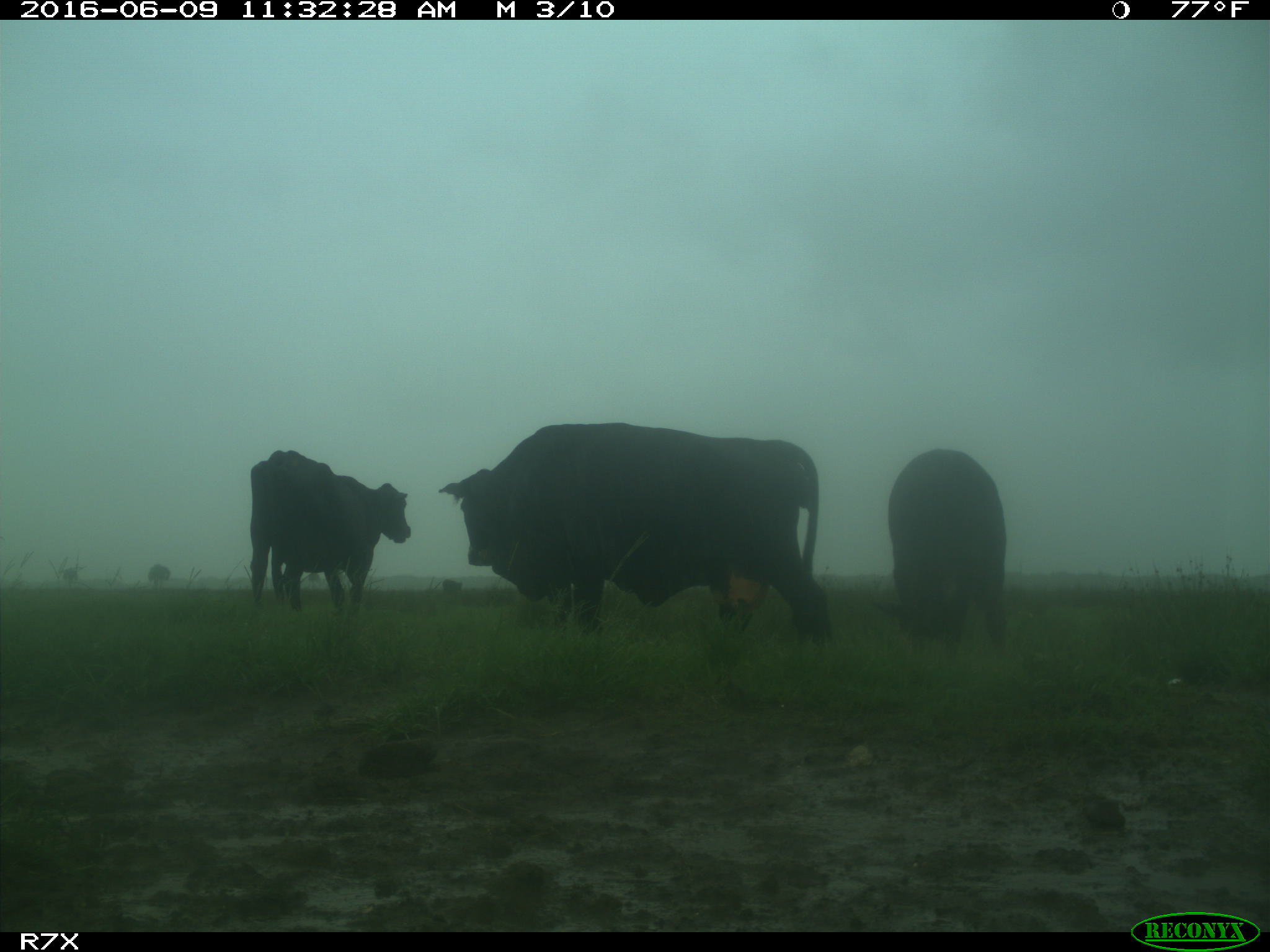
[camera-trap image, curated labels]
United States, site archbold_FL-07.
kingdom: Animalia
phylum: Chordata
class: Mammalia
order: Artiodactyla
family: Bovidae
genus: Bos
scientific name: Bos taurus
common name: domestic cow